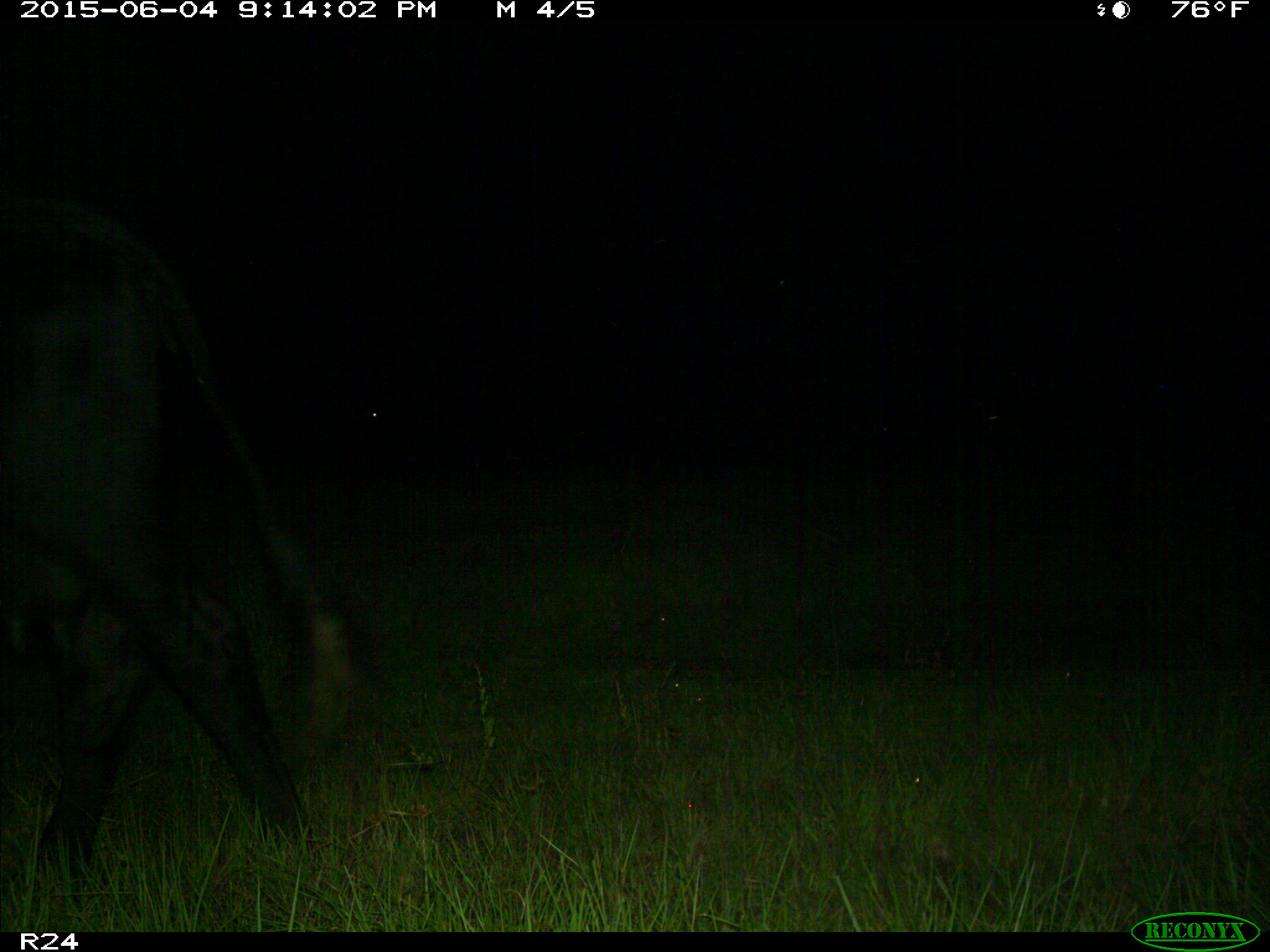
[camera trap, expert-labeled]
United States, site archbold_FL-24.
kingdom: Animalia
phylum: Chordata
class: Mammalia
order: Artiodactyla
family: Bovidae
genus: Bos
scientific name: Bos taurus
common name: domestic cow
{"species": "Bos taurus (domestic cow)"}